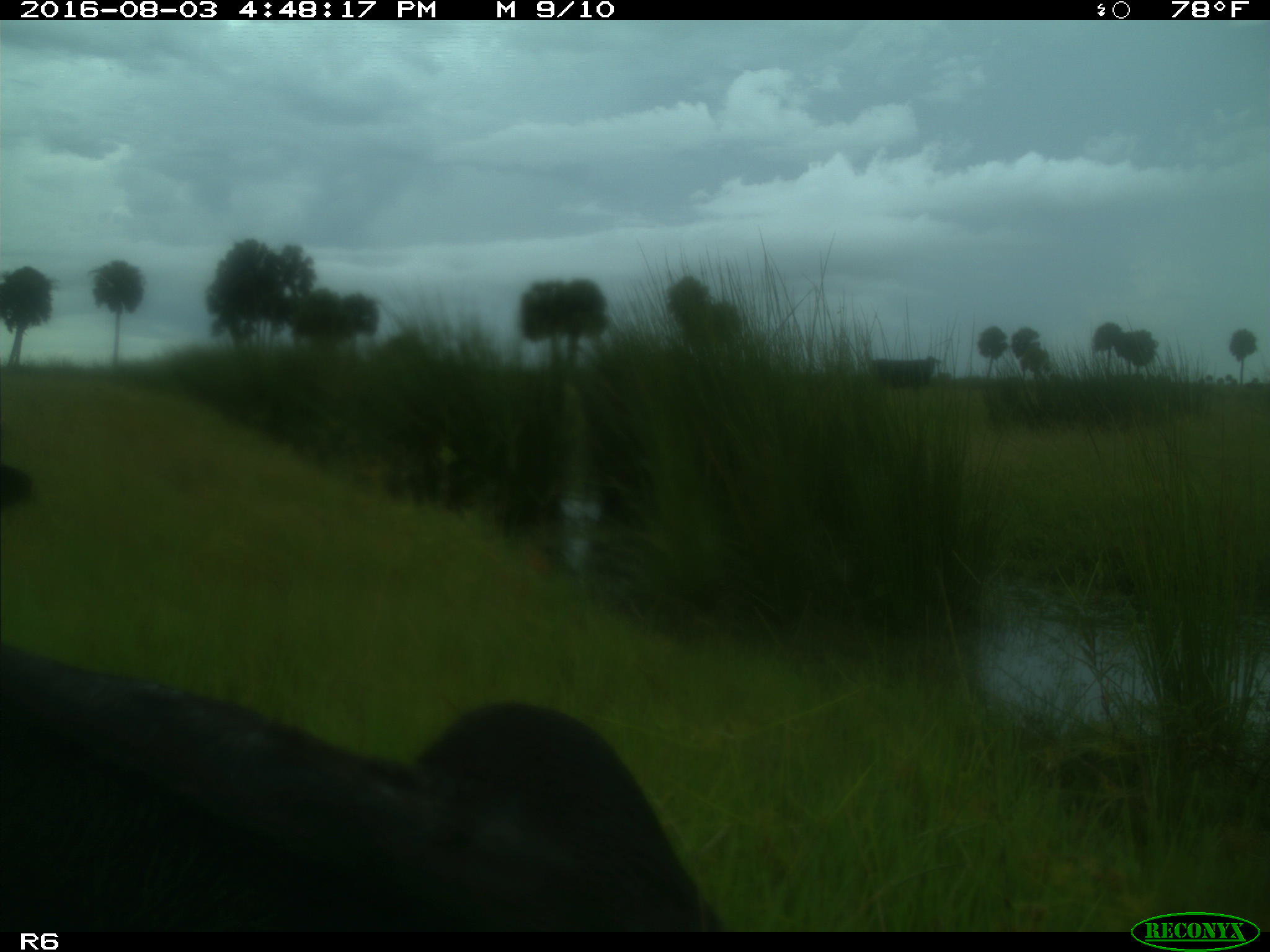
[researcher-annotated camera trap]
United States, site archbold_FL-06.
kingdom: Animalia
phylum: Chordata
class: Mammalia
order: Artiodactyla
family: Bovidae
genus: Bos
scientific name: Bos taurus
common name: domestic cow